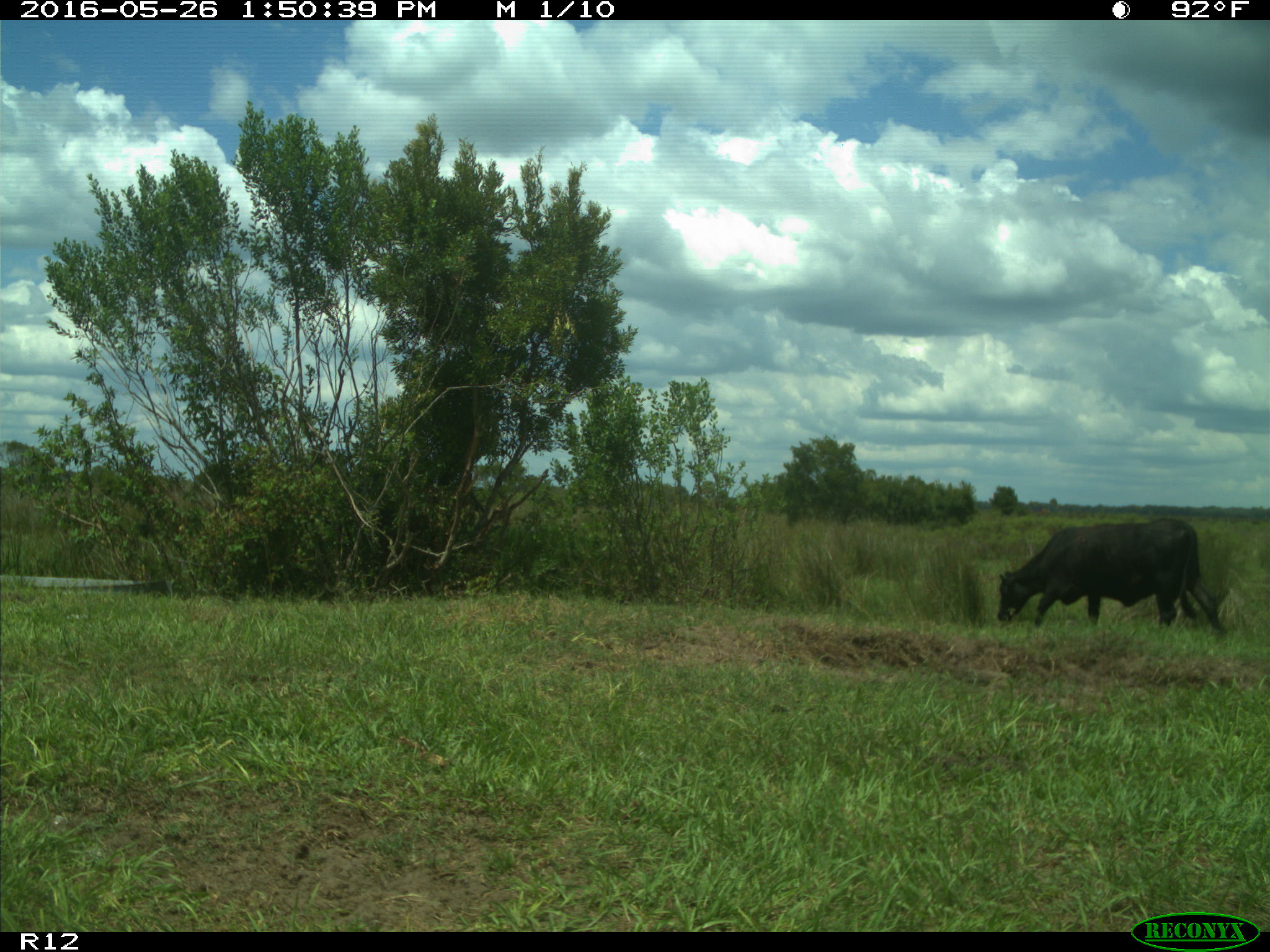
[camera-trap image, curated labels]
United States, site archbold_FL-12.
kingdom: Animalia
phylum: Chordata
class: Mammalia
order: Artiodactyla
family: Bovidae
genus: Bos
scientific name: Bos taurus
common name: domestic cow